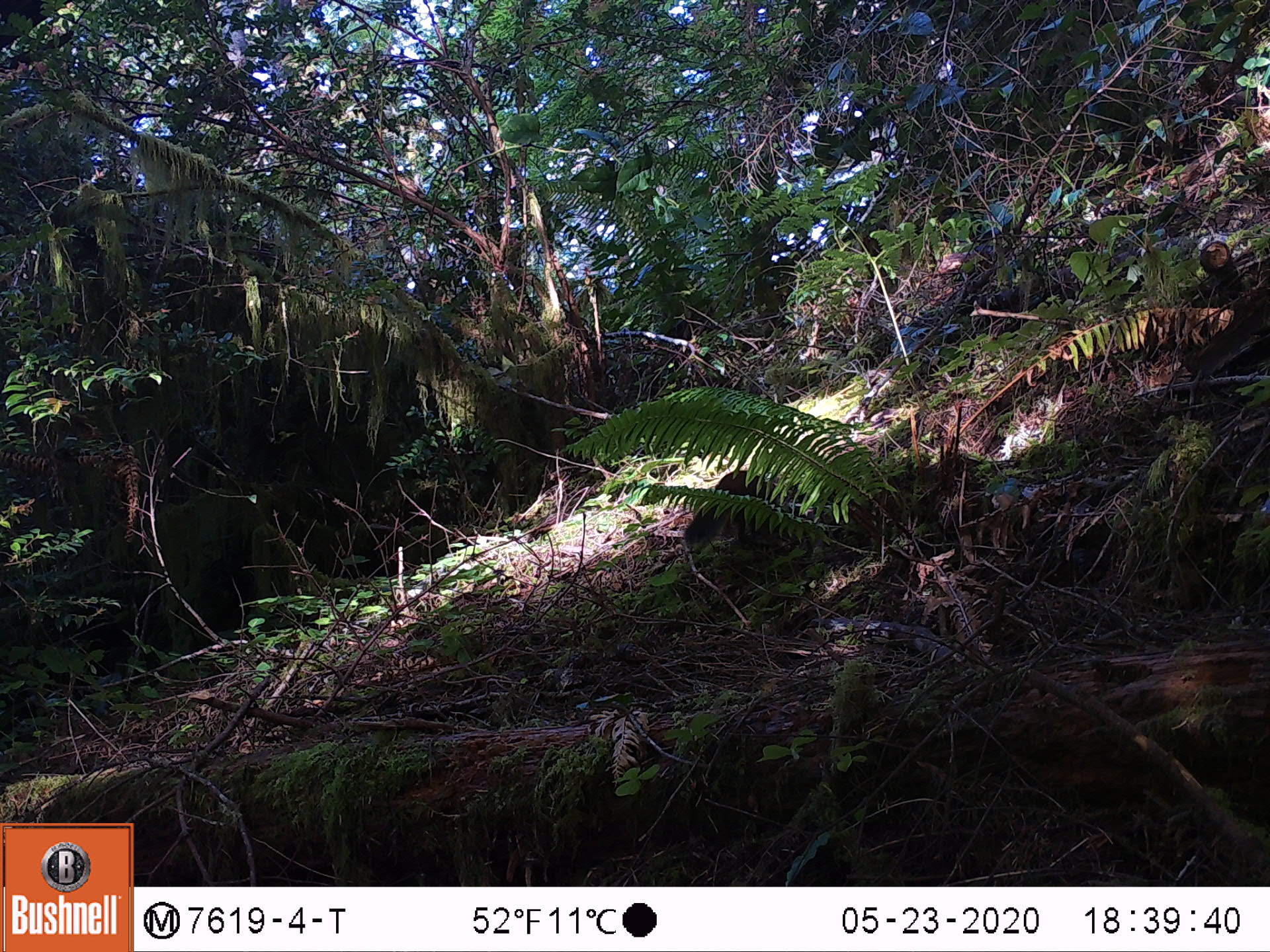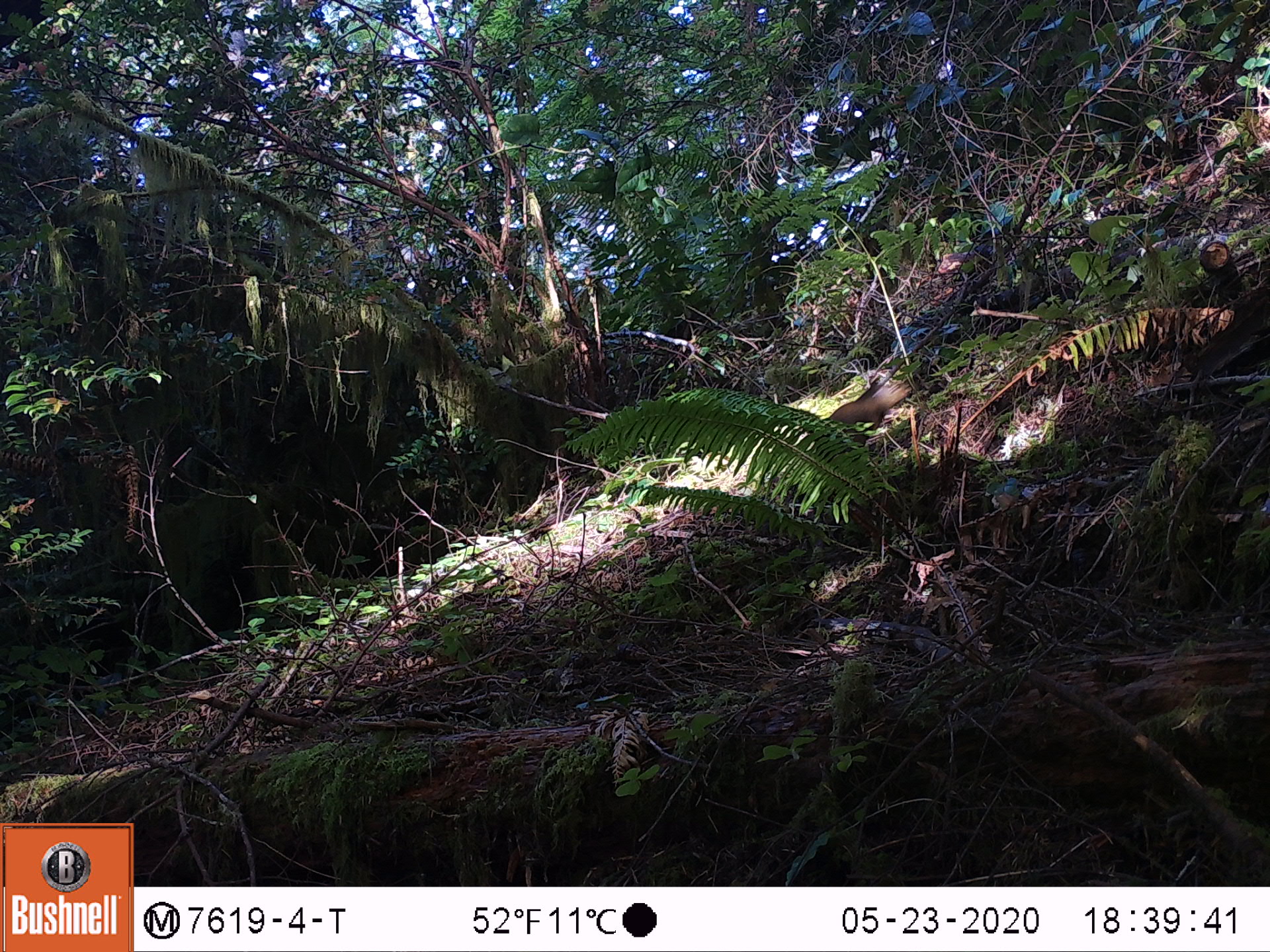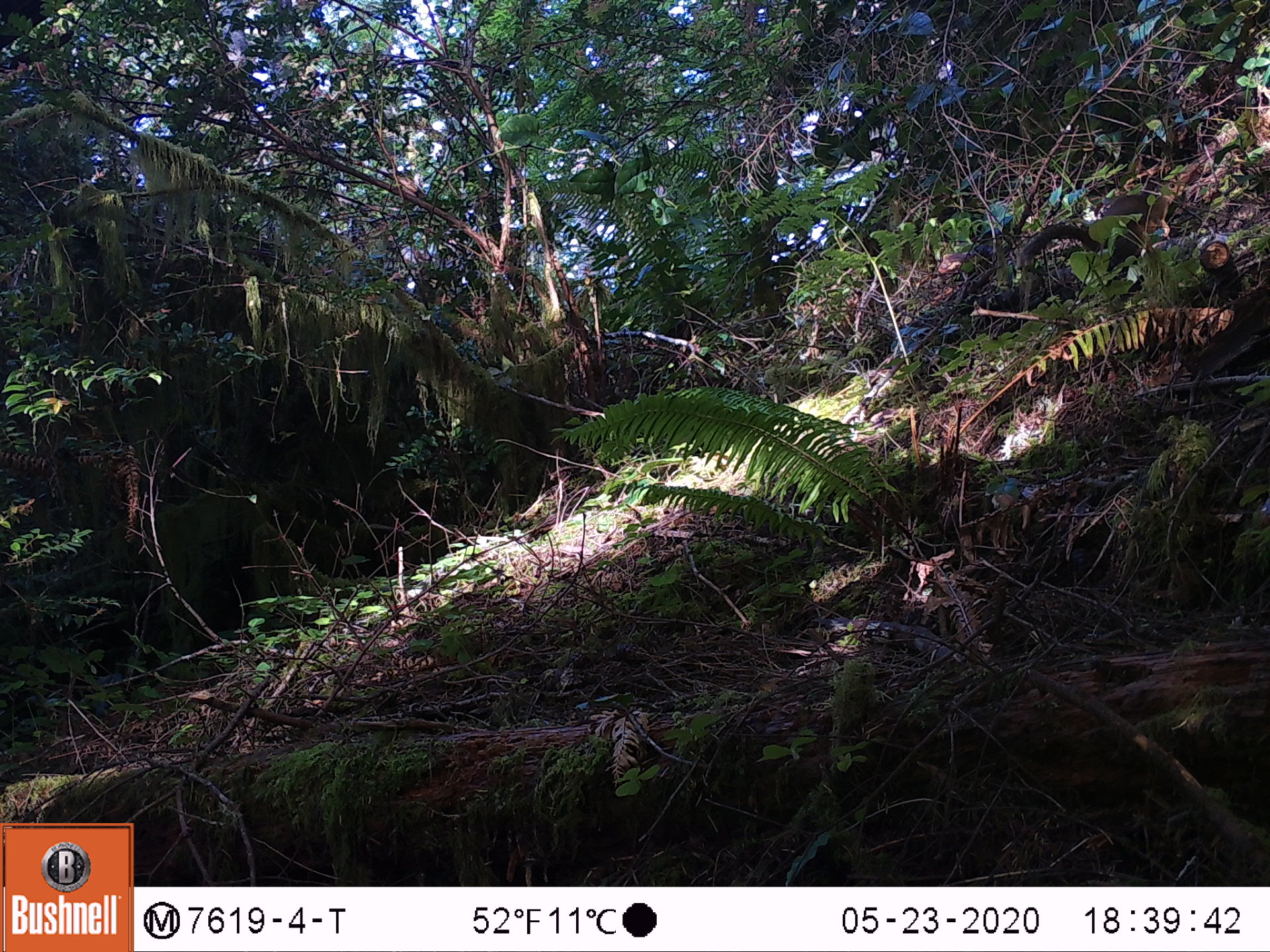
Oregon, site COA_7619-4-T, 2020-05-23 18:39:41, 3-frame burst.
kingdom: Animalia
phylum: Chordata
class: Mammalia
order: Rodentia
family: Sciuridae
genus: Tamiasciurus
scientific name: Tamiasciurus douglasii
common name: douglas squirrel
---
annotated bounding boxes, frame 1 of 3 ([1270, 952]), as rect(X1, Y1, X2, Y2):
douglas squirrel: rect(681, 455, 792, 557)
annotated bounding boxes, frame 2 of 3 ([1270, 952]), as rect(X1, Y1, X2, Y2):
douglas squirrel: rect(826, 374, 910, 442)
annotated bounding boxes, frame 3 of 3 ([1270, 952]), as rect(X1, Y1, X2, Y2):
douglas squirrel: rect(1026, 174, 1179, 269)